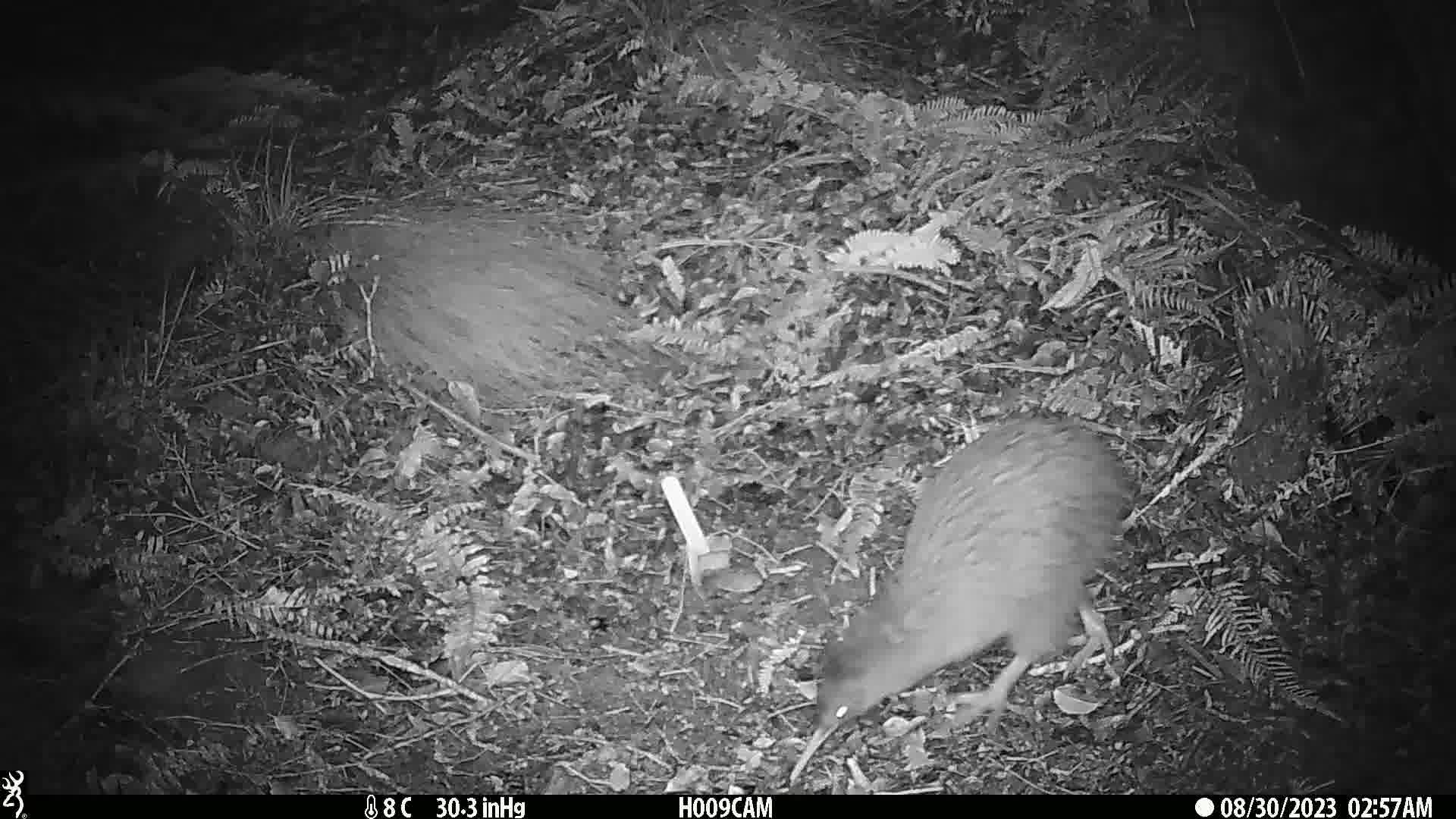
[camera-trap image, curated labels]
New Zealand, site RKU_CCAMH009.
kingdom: Animalia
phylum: Chordata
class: Aves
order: Apterygiformes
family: Apterygidae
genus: Apteryx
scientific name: Apteryx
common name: kiwi